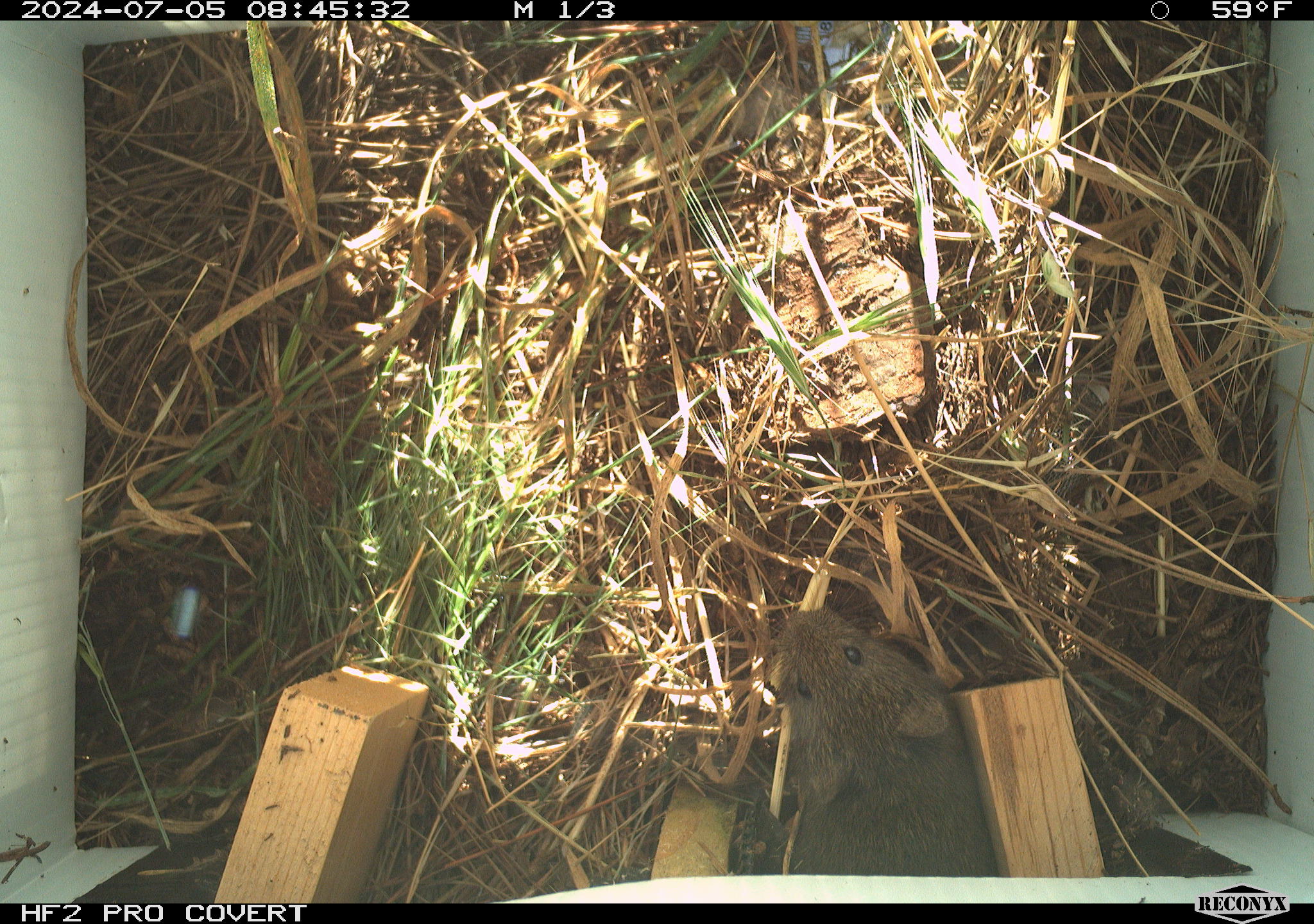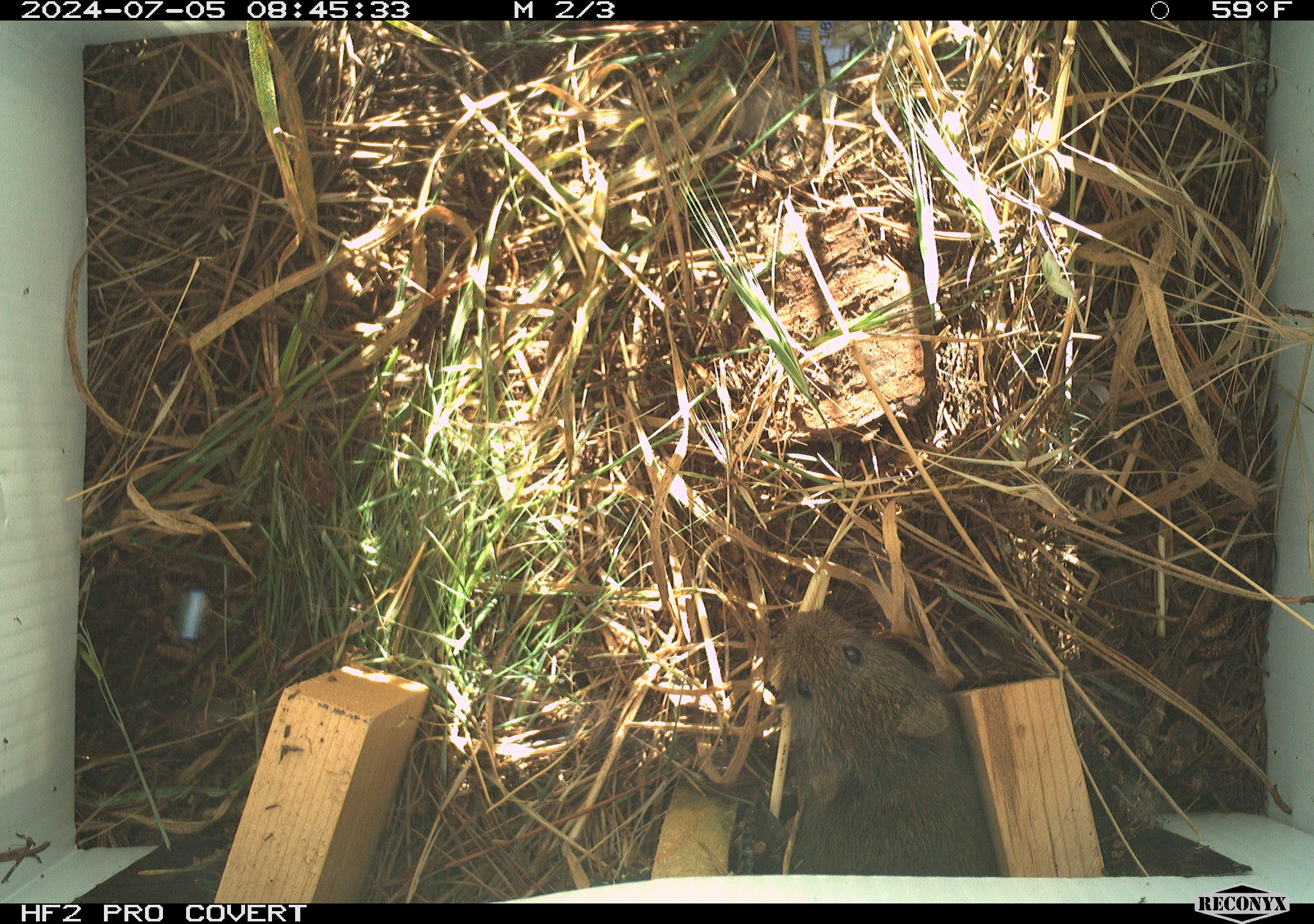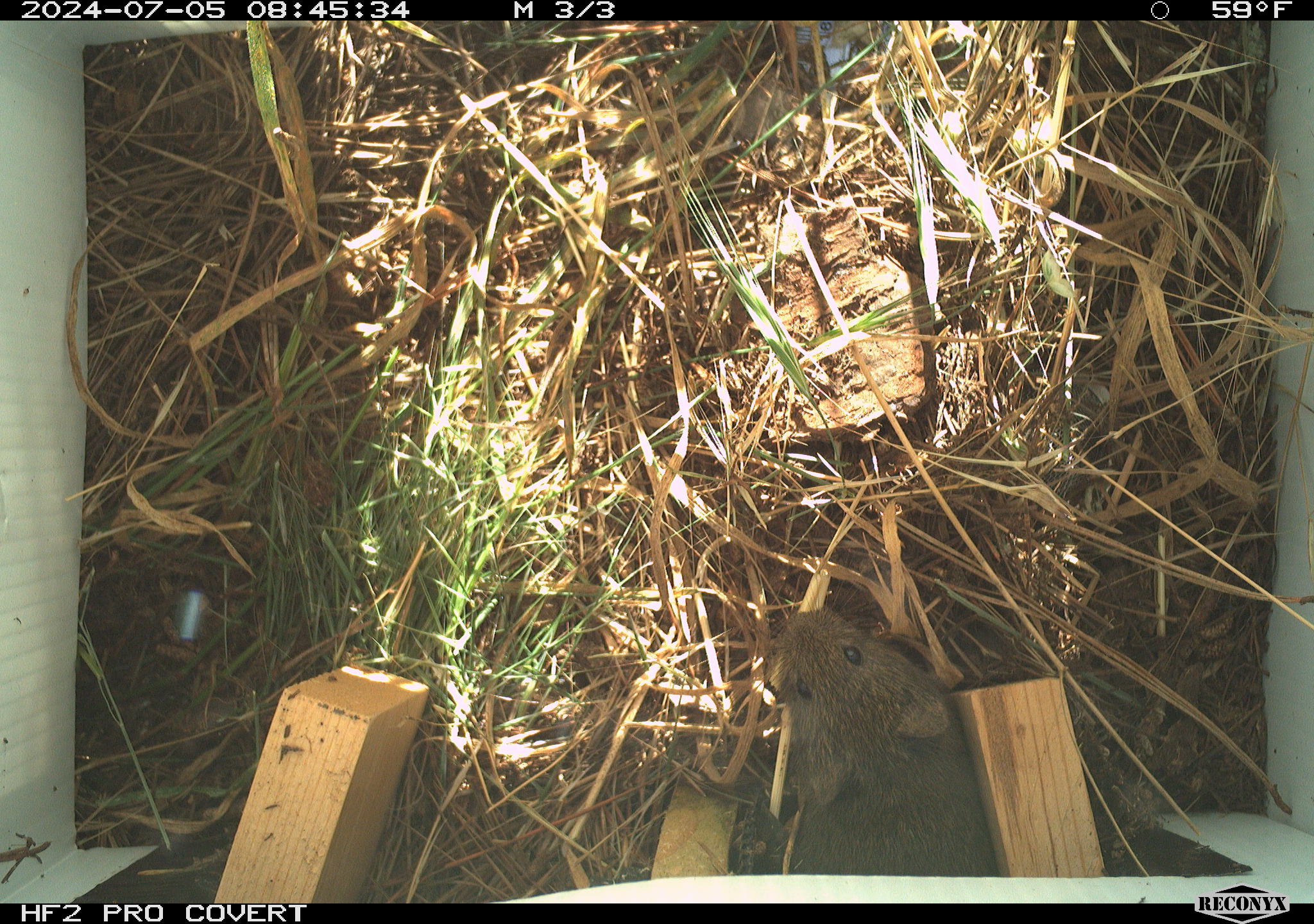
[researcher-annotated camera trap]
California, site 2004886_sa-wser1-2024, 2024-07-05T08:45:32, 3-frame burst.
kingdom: Animalia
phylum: Chordata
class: Mammalia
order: Rodentia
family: Cricetidae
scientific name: Arvicolinae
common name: voles, lemmings, and muskrats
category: arvicolinae subfamily